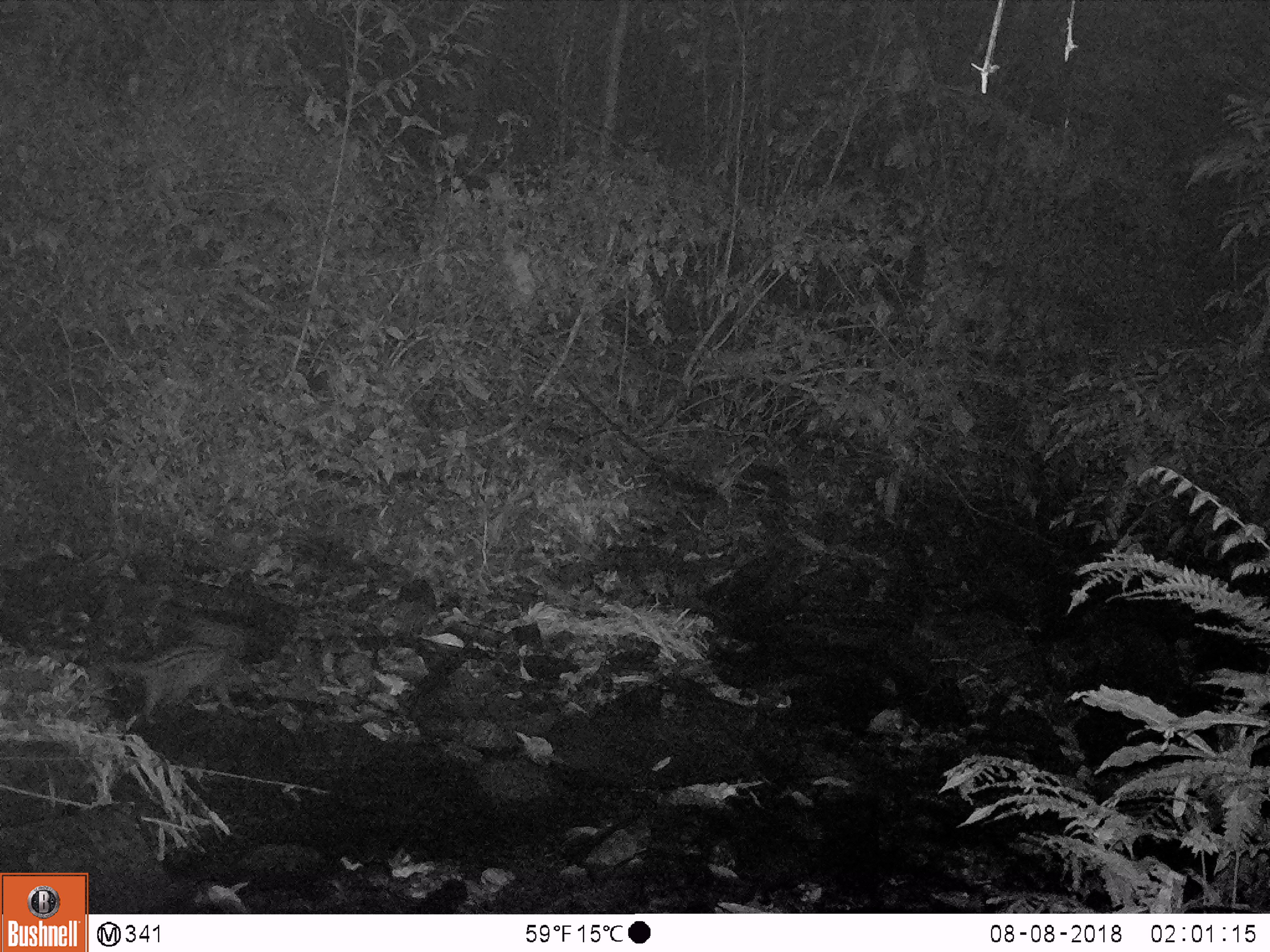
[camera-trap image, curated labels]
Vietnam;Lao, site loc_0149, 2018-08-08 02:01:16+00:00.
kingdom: Animalia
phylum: Chordata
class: Mammalia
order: Carnivora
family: Viverridae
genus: Paradoxurus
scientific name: Paradoxurus hermaphroditus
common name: common palm civet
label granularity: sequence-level